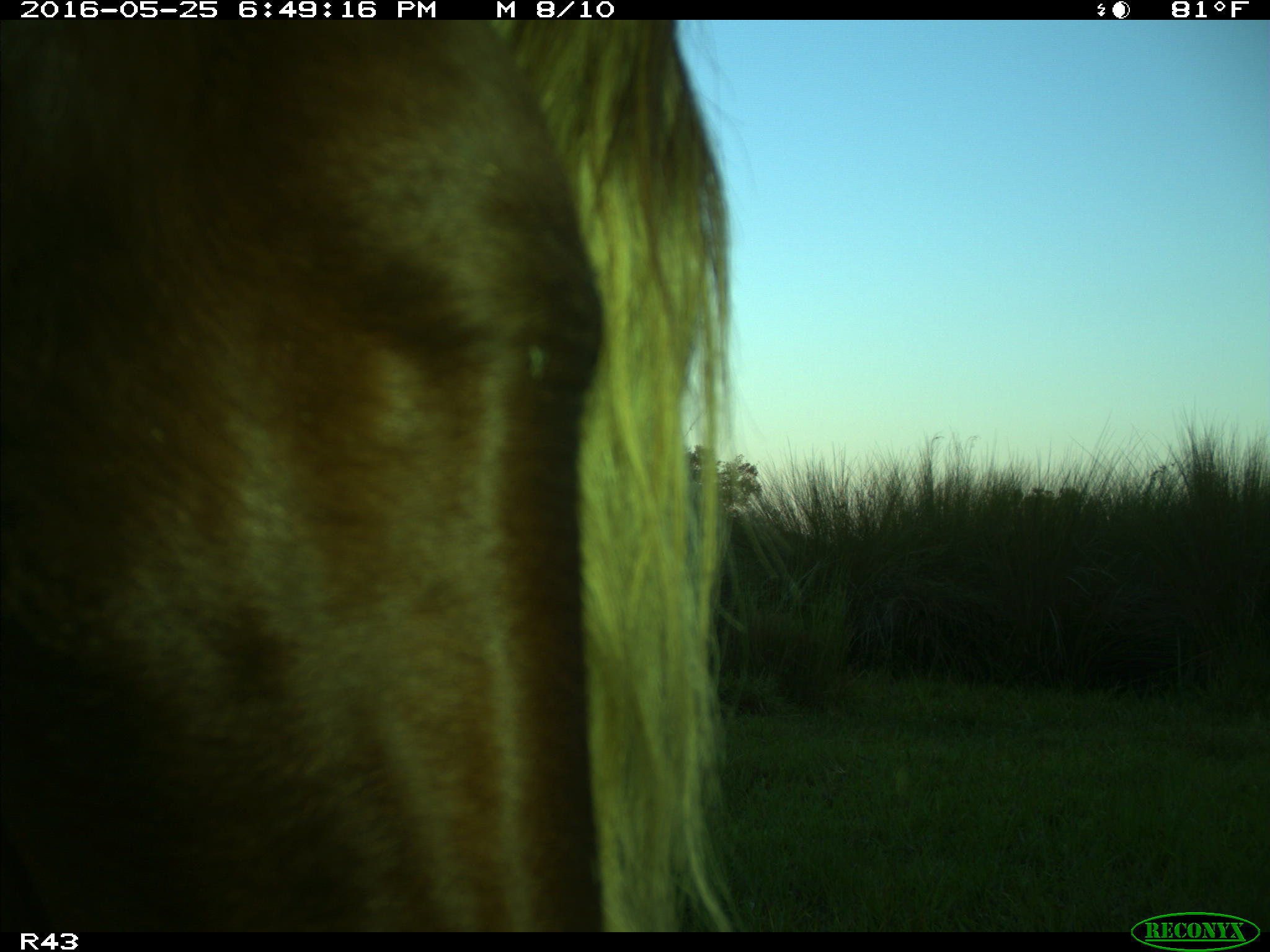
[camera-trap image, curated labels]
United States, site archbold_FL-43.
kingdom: Animalia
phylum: Chordata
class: Mammalia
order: Artiodactyla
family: Bovidae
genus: Bos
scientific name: Bos taurus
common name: domestic cow